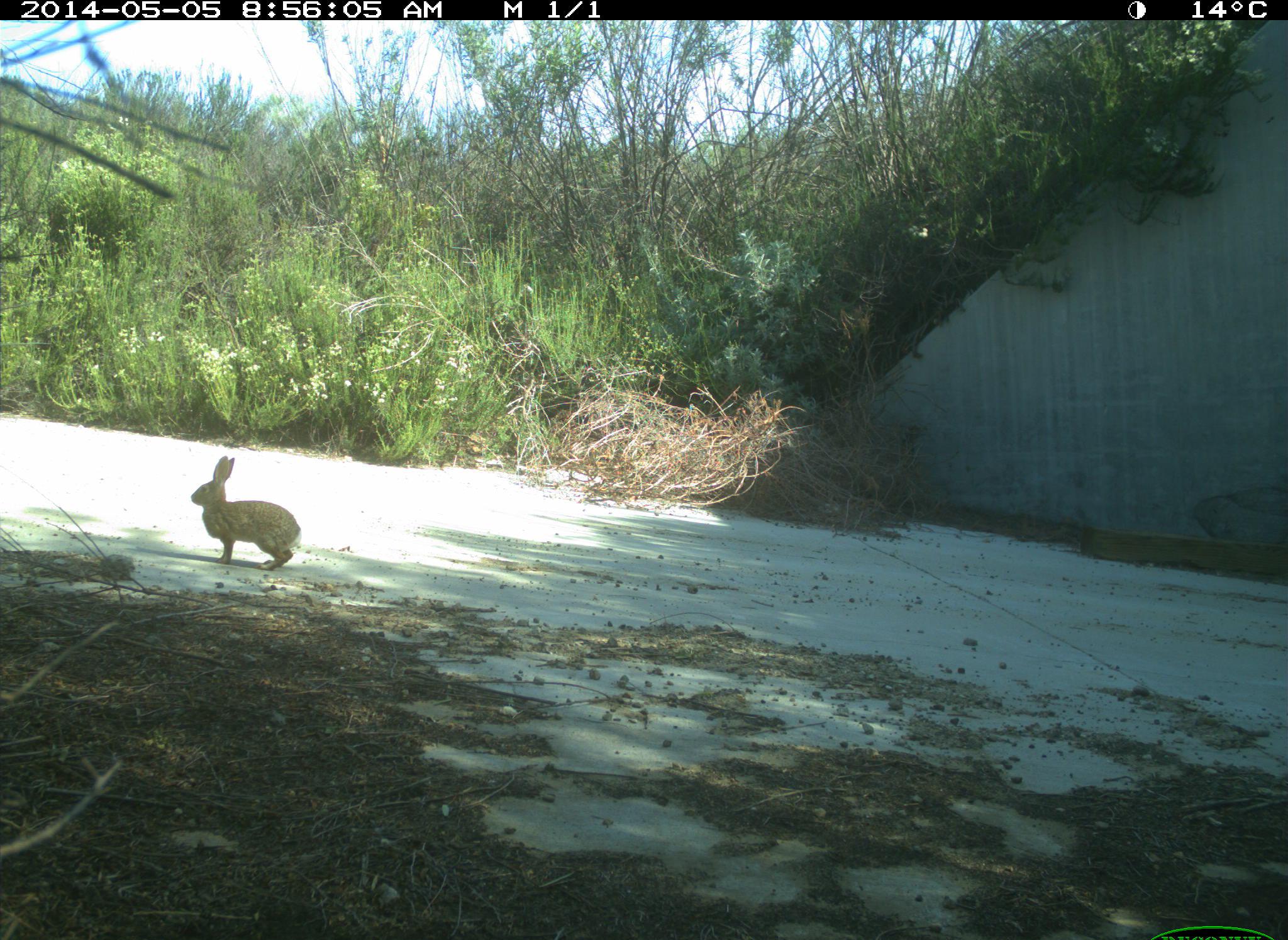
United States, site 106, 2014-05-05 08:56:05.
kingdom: Animalia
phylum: Chordata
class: Mammalia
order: Lagomorpha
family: Leporidae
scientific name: Leporidae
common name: rabbits and hares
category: rabbit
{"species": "rabbit (rabbits and hares) (Leporidae)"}